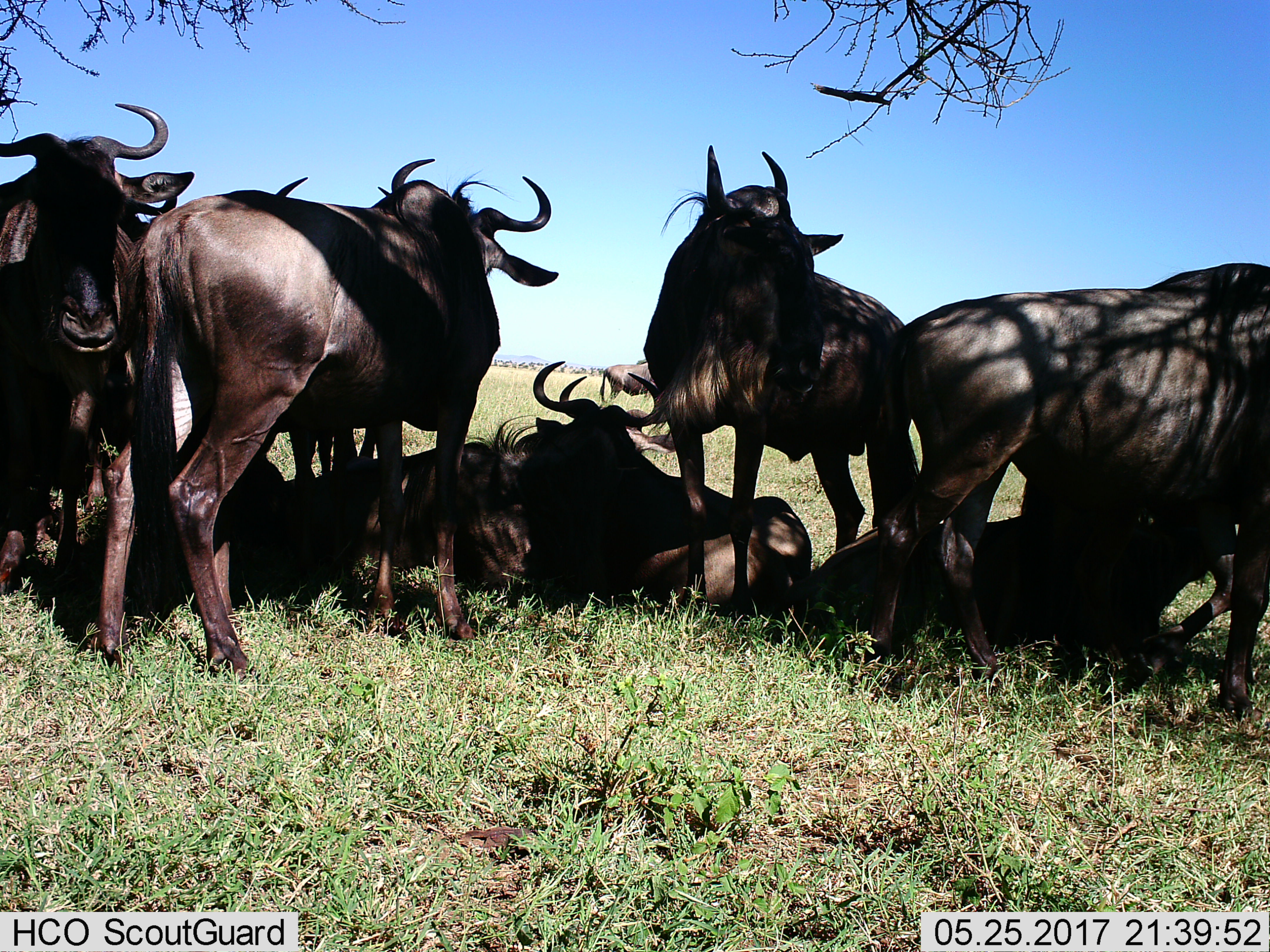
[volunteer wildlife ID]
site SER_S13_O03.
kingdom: Animalia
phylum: Chordata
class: Mammalia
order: Artiodactyla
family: Bovidae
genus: Connochaetes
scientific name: Connochaetes taurinus taurinus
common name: blue wildebeest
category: wildebeestblue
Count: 8.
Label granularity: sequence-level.